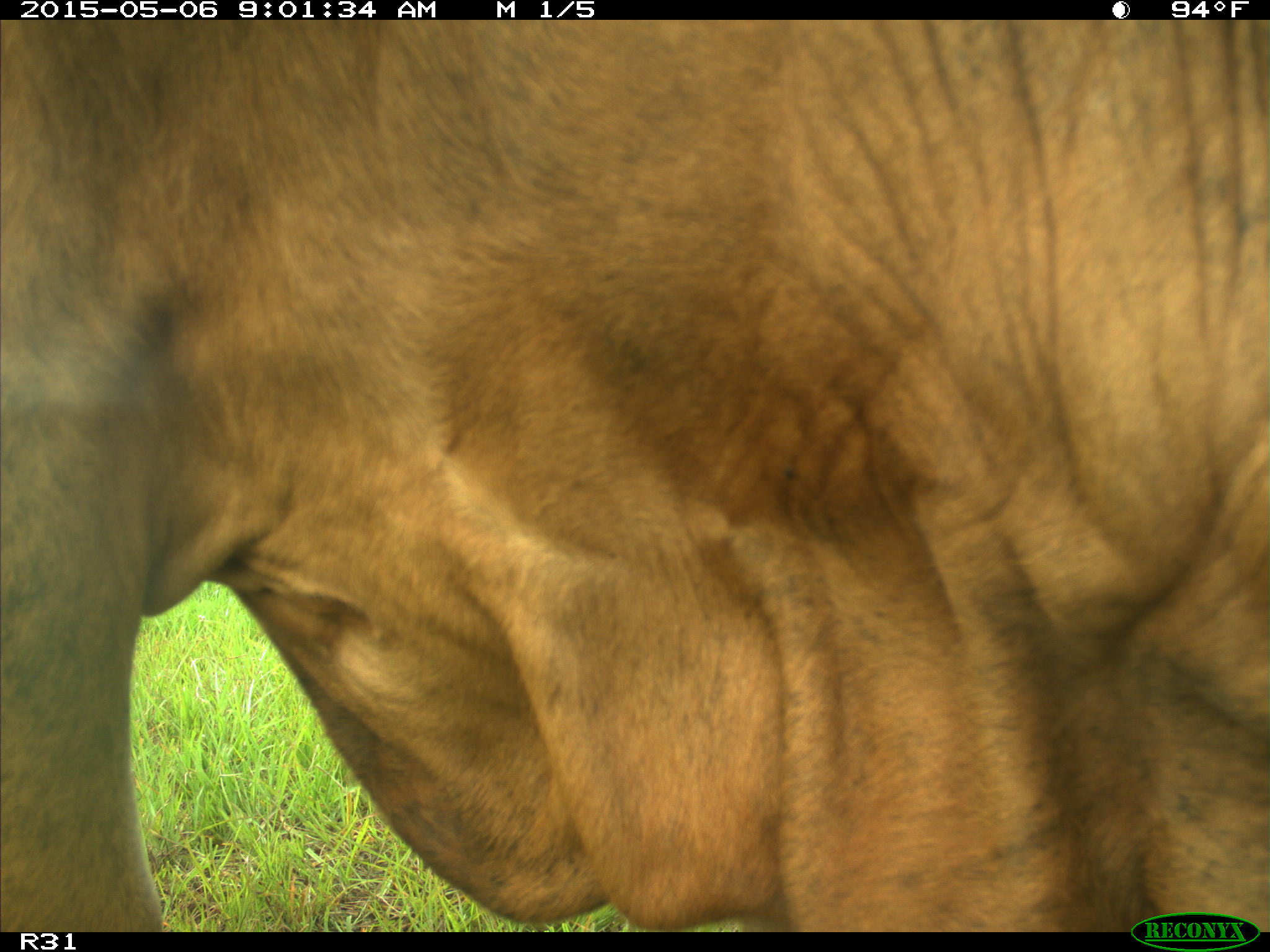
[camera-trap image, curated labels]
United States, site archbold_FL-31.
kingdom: Animalia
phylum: Chordata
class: Mammalia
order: Artiodactyla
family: Bovidae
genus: Bos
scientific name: Bos taurus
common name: domestic cow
Bos taurus (domestic cow).